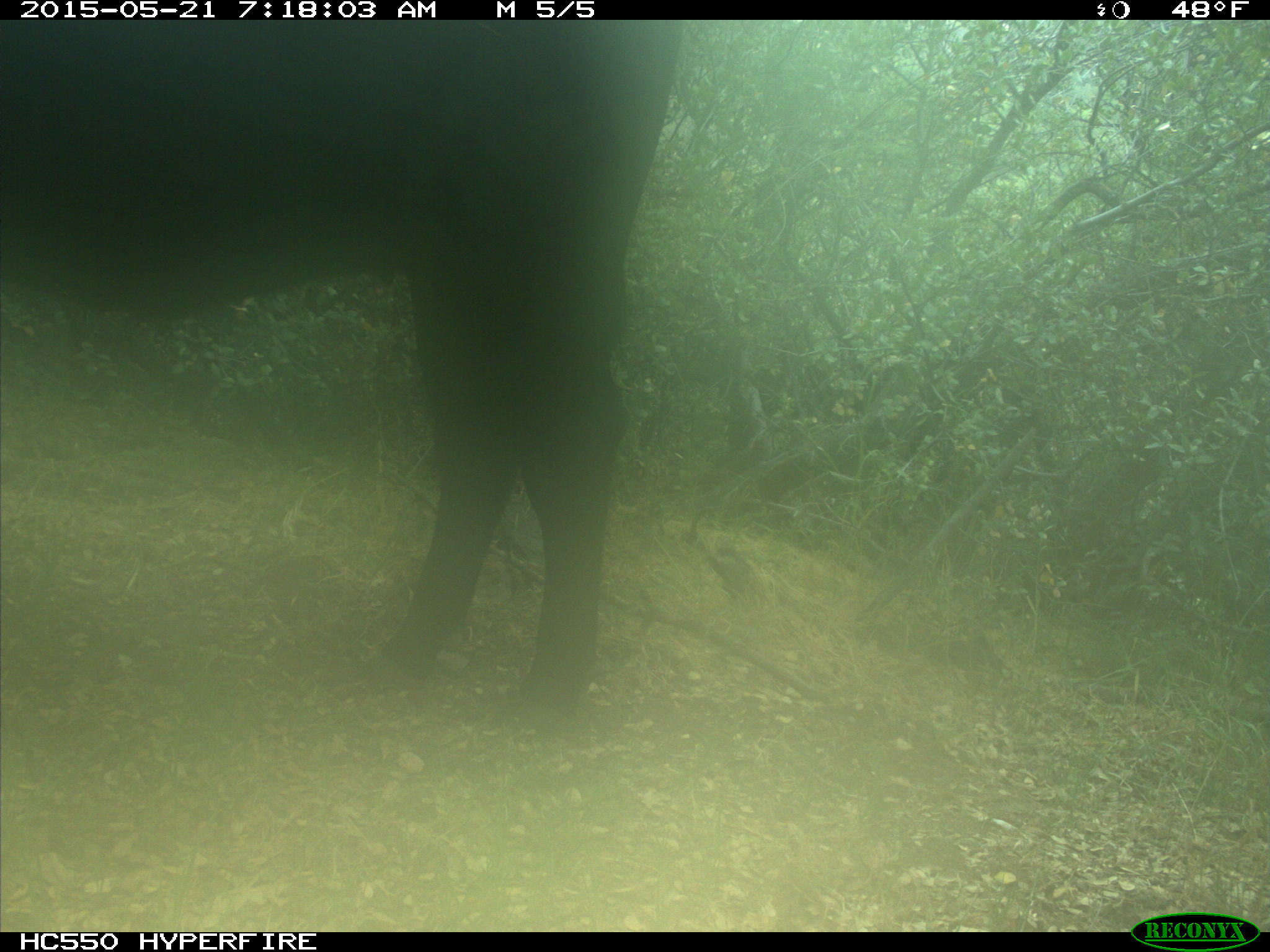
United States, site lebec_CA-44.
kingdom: Animalia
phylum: Chordata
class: Mammalia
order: Artiodactyla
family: Bovidae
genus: Bos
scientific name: Bos taurus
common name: domestic cow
Bos taurus (domestic cow).